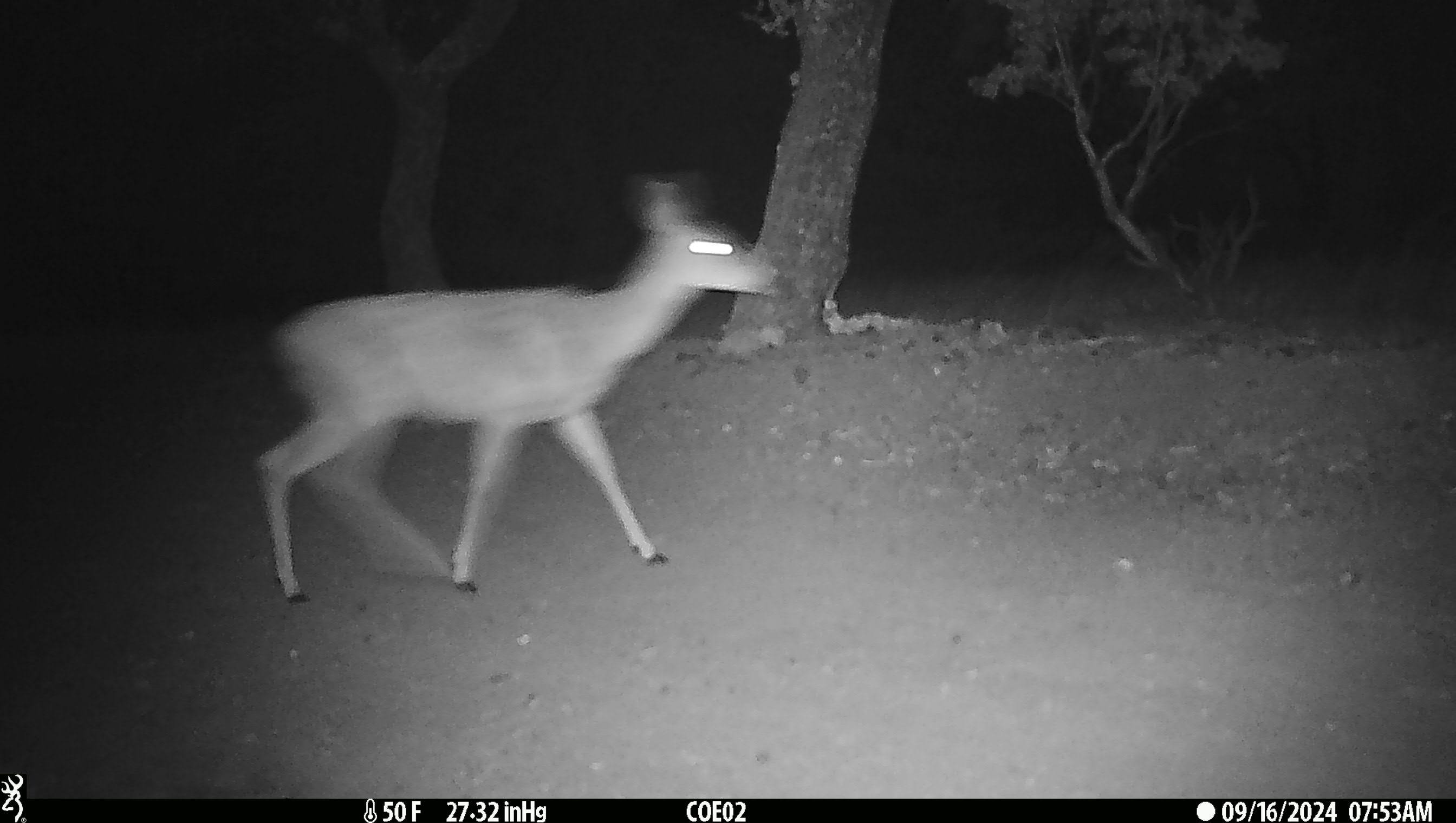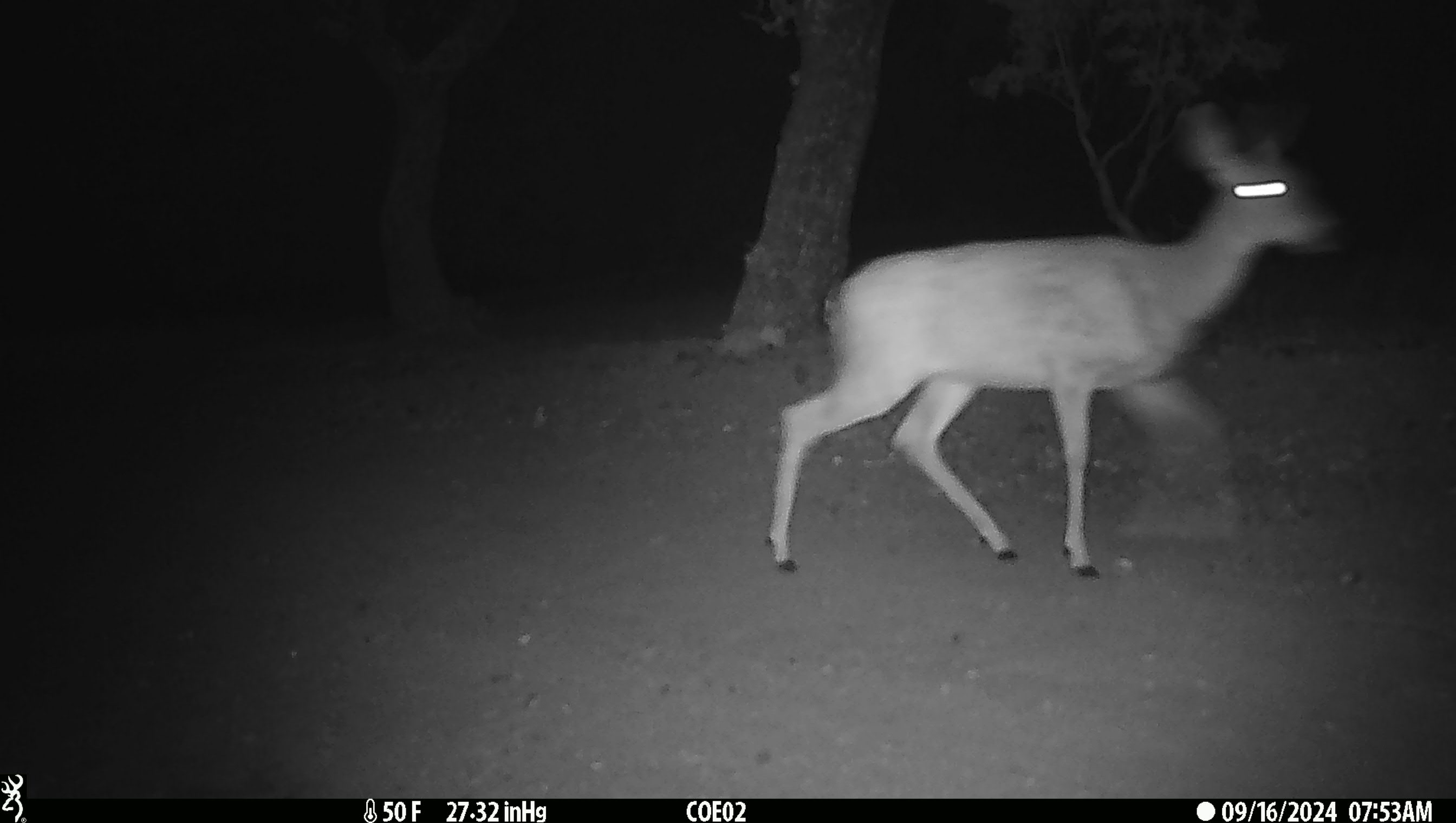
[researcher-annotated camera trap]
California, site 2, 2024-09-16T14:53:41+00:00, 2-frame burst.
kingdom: Animalia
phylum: Chordata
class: Mammalia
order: Artiodactyla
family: Cervidae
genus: Odocoileus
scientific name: Odocoileus hemionus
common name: mule deer